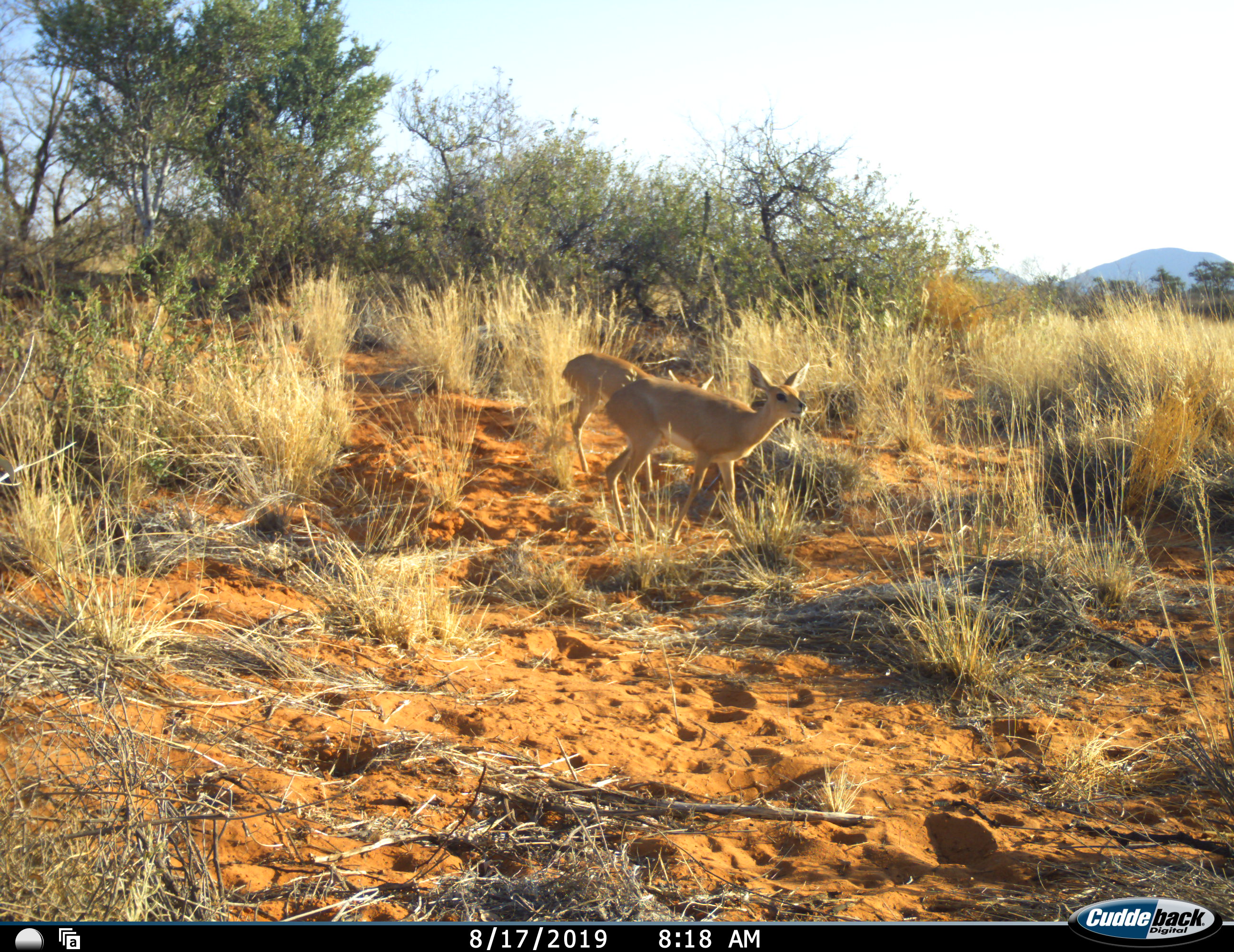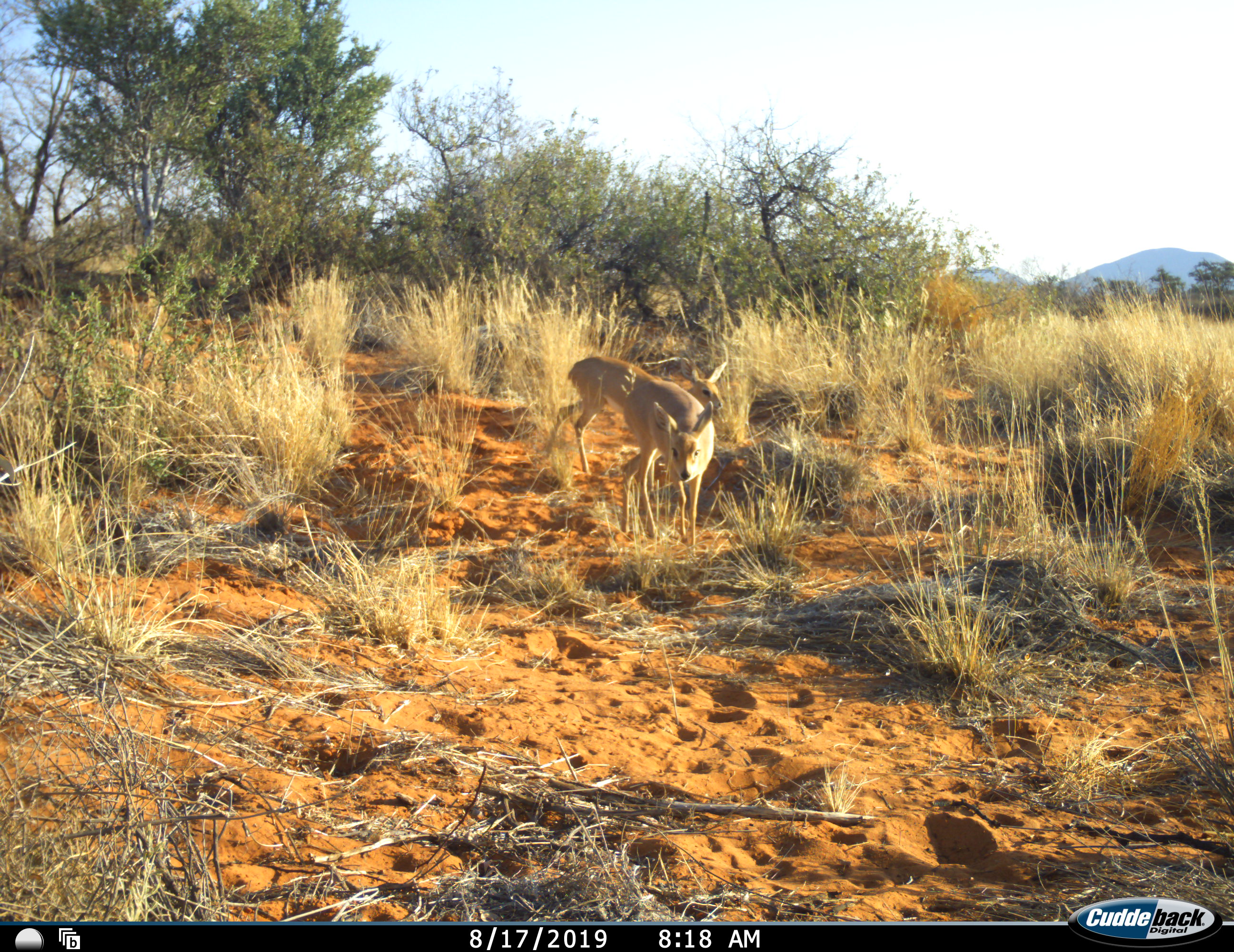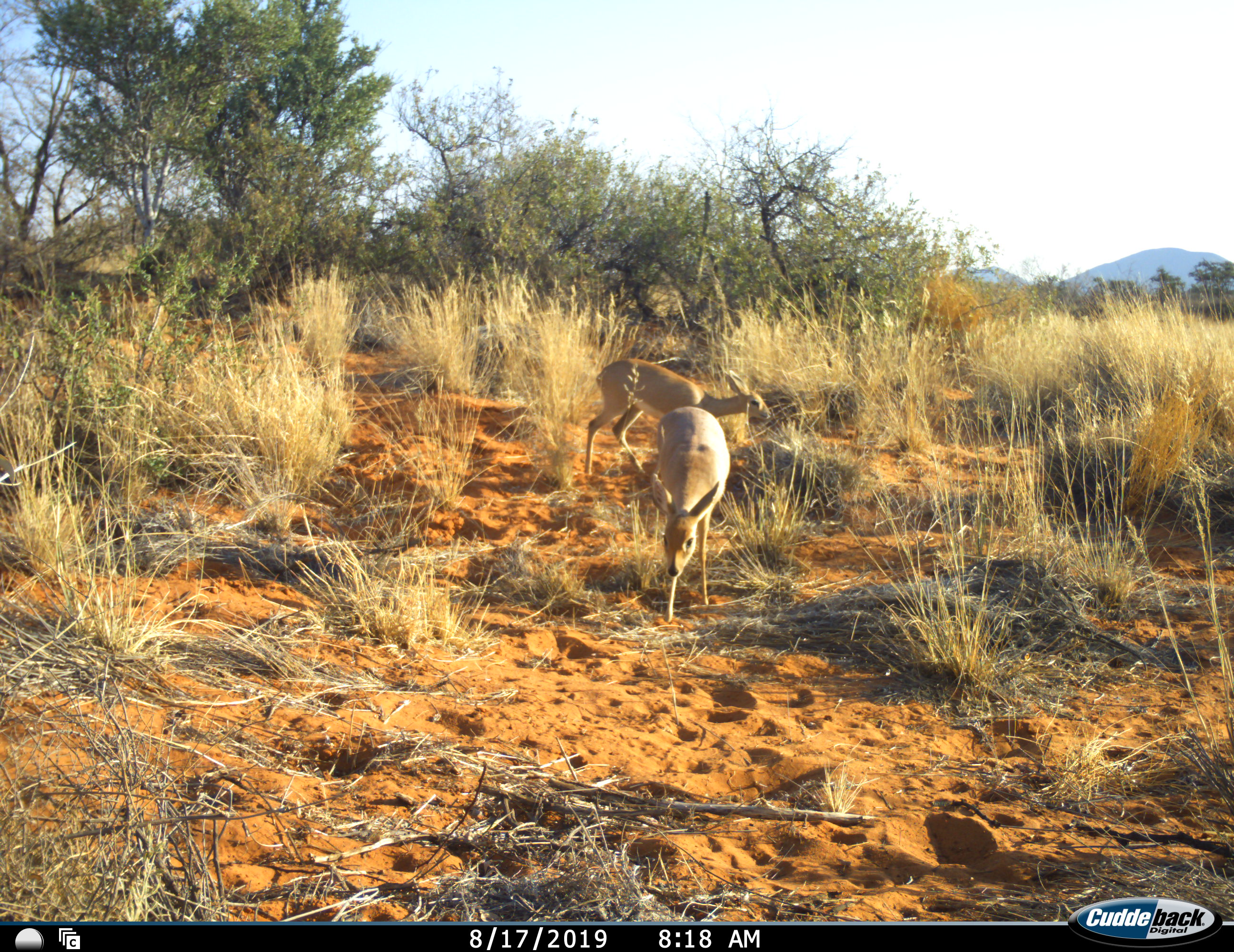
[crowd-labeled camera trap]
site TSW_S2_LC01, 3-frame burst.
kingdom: Animalia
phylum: Chordata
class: Mammalia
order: Artiodactyla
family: Bovidae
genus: Raphicerus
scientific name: Raphicerus campestris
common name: steenbok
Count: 2.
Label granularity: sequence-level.